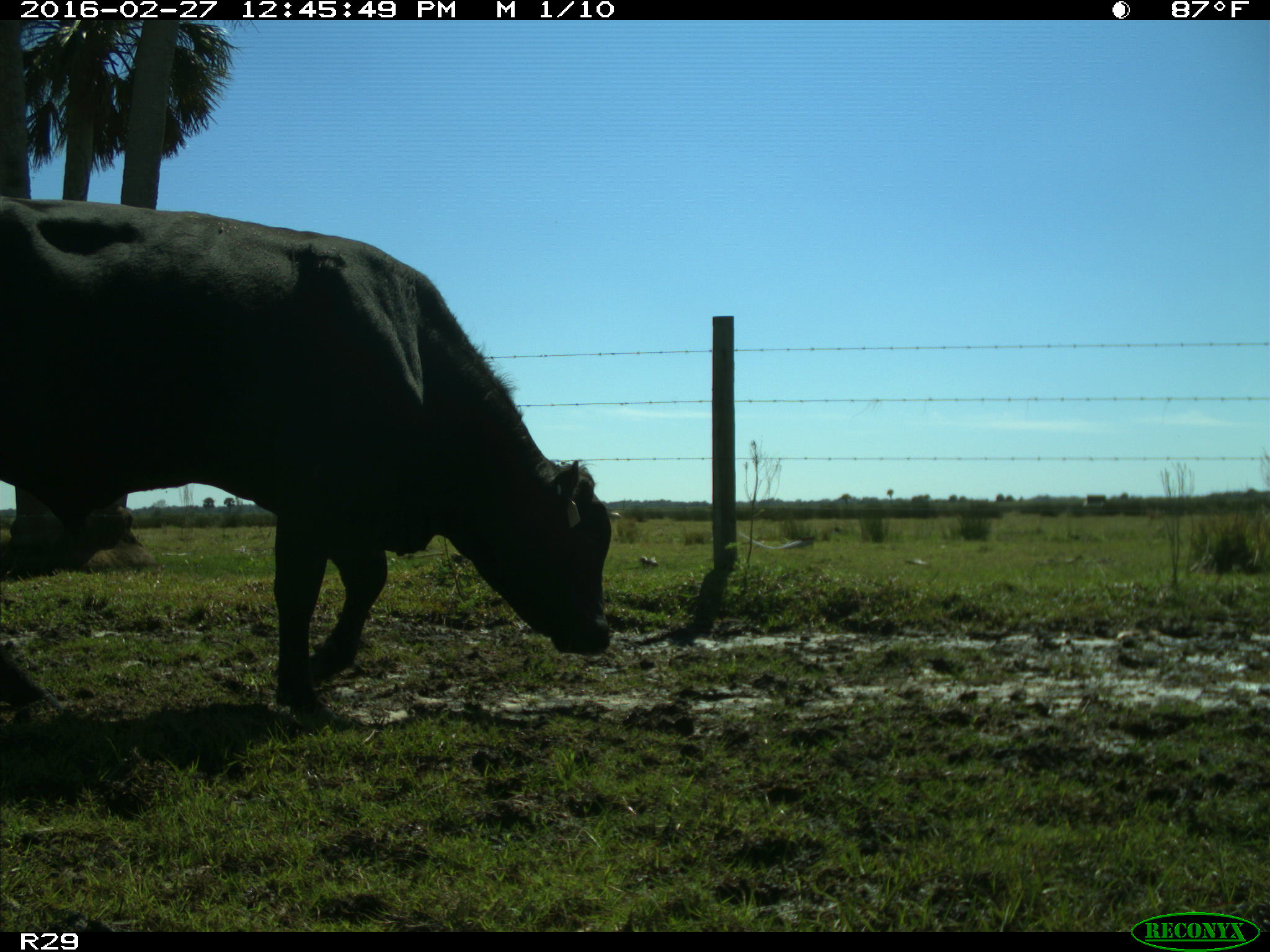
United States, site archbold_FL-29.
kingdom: Animalia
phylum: Chordata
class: Mammalia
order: Artiodactyla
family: Bovidae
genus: Bos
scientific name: Bos taurus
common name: domestic cow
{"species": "Bos taurus (domestic cow)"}